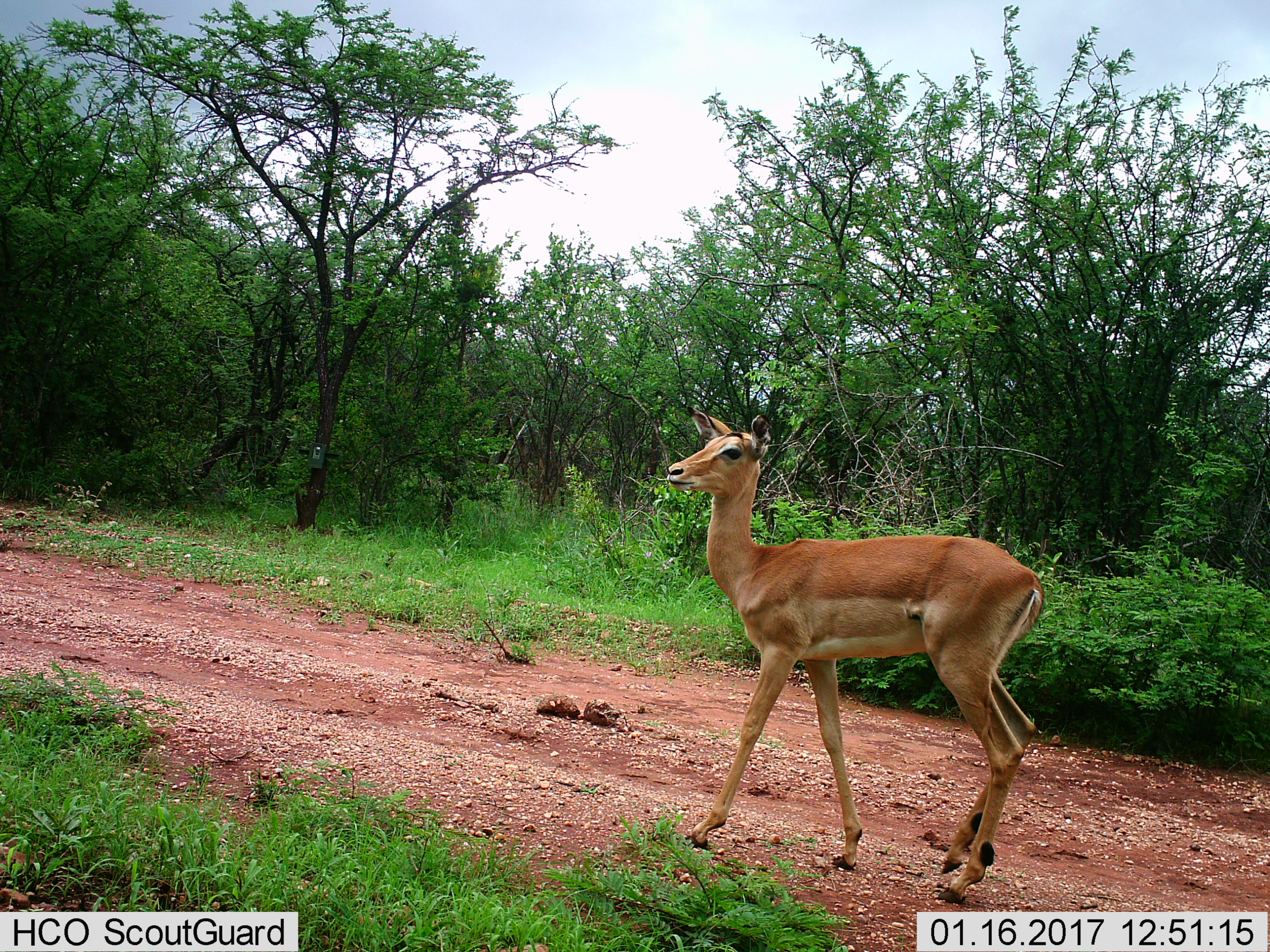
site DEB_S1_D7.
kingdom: Animalia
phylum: Chordata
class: Mammalia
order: Artiodactyla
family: Bovidae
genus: Aepyceros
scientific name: Aepyceros melampus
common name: impala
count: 1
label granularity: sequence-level